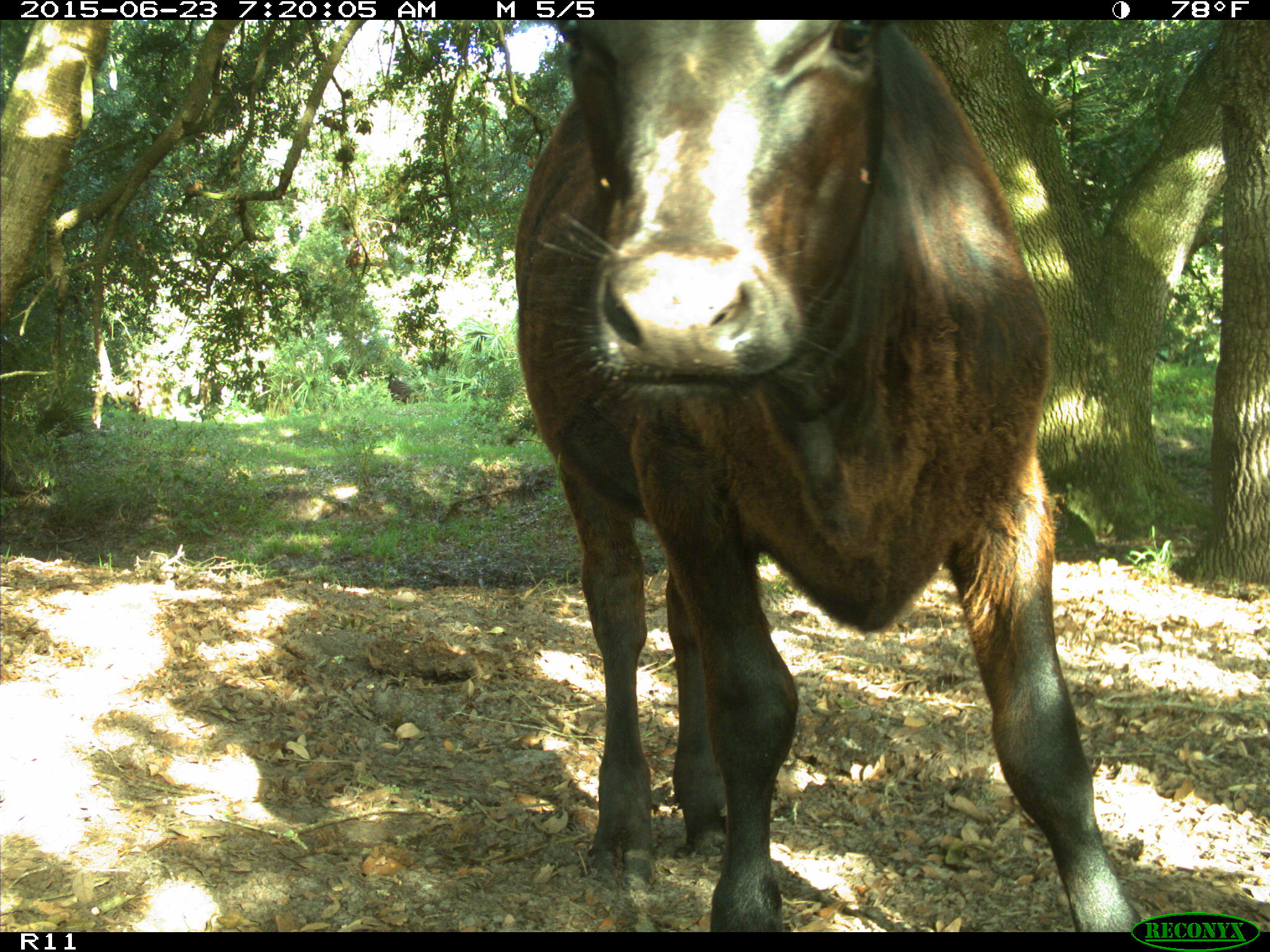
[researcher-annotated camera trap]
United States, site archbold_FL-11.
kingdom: Animalia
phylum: Chordata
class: Mammalia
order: Artiodactyla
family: Bovidae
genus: Bos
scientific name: Bos taurus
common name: domestic cow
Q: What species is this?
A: Bos taurus (domestic cow).